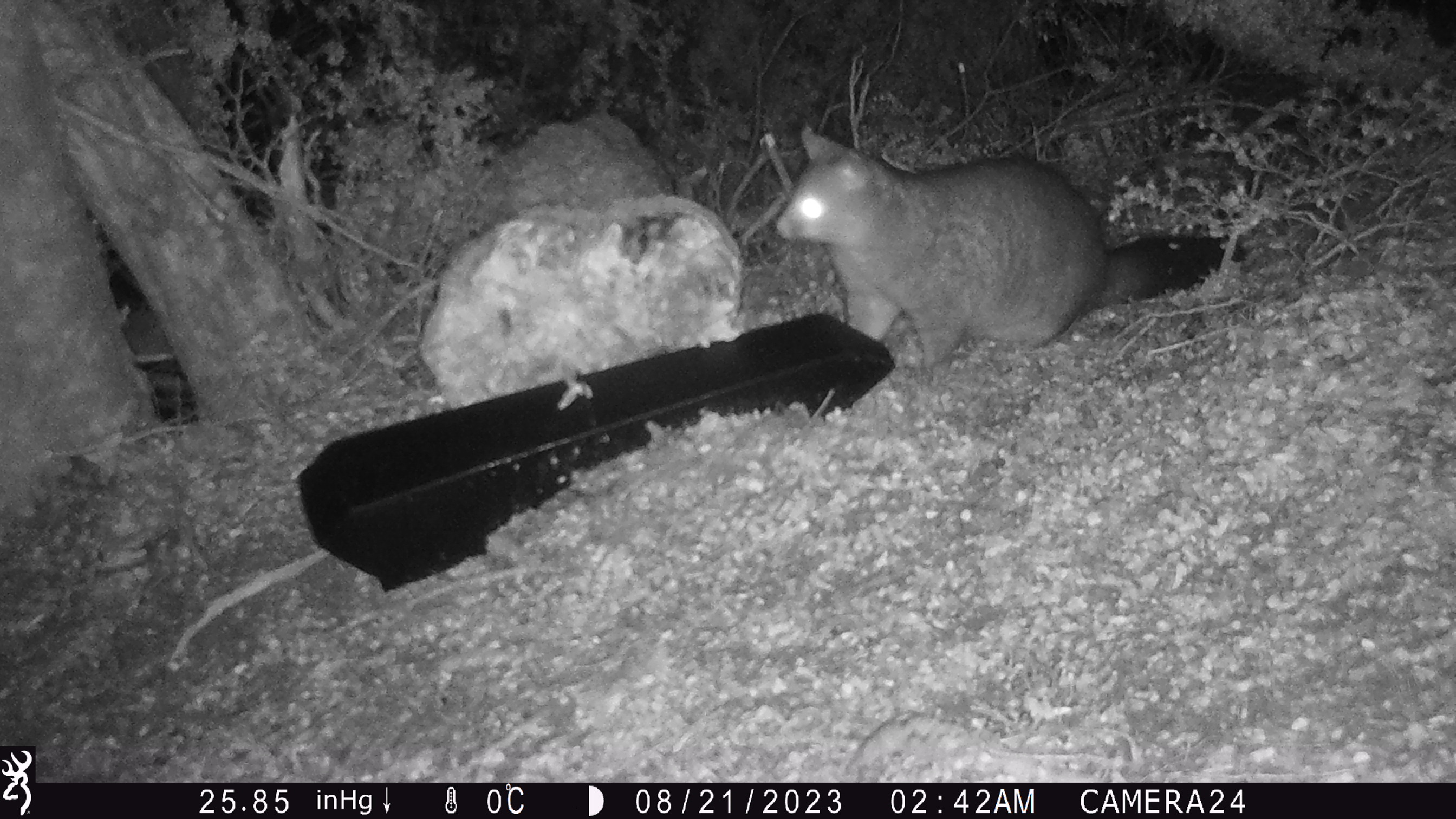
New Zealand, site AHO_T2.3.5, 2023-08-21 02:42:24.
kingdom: Animalia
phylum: Chordata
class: Mammalia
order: Carnivora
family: Mustelidae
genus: Mustela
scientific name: Mustela erminea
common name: stoat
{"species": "stoat (Mustela erminea)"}